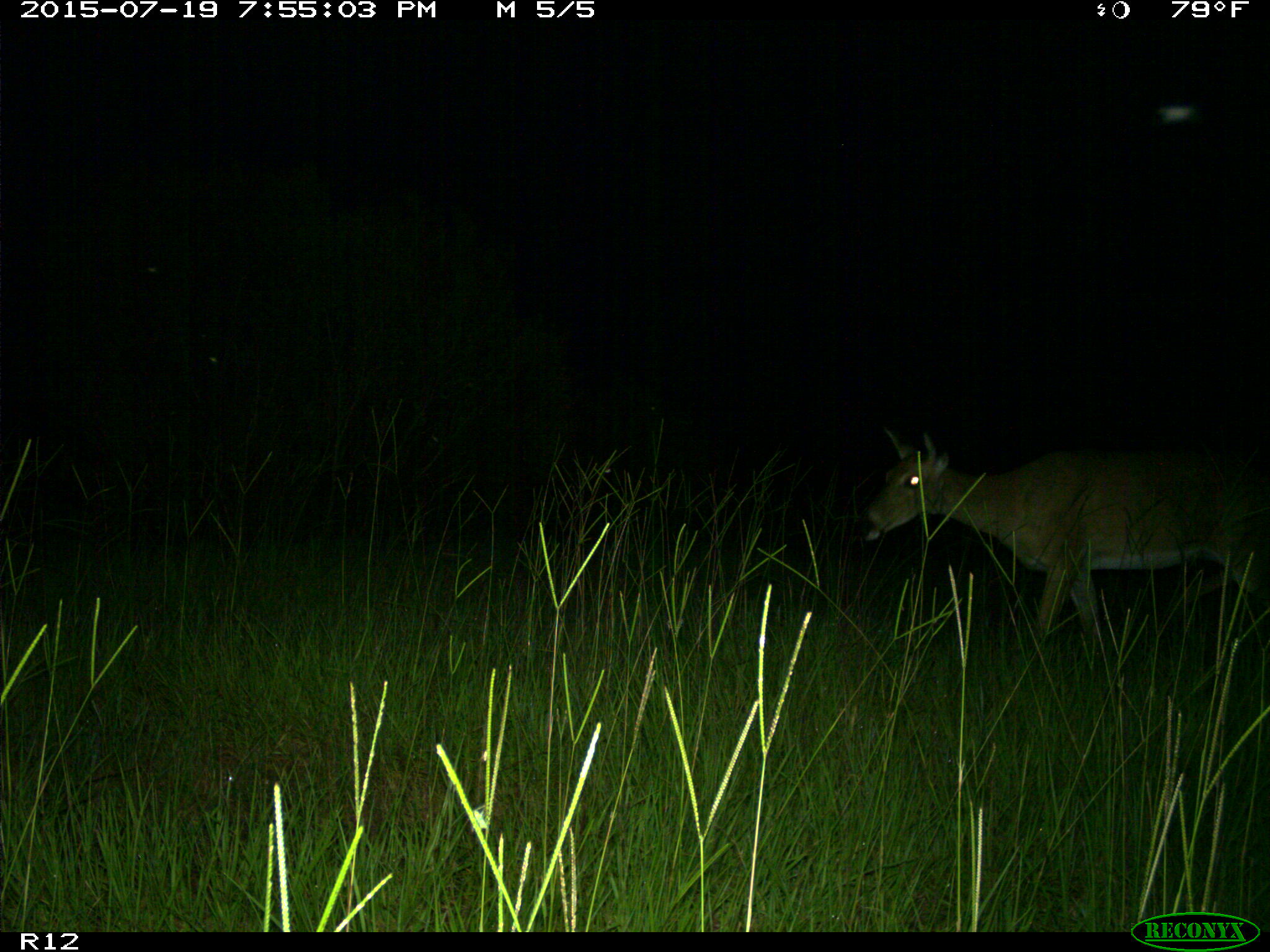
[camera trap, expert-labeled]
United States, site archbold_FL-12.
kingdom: Animalia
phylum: Chordata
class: Mammalia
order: Artiodactyla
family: Cervidae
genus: Odocoileus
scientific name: Odocoileus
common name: deer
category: unidentified deer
Unidentified deer (deer) (Odocoileus).